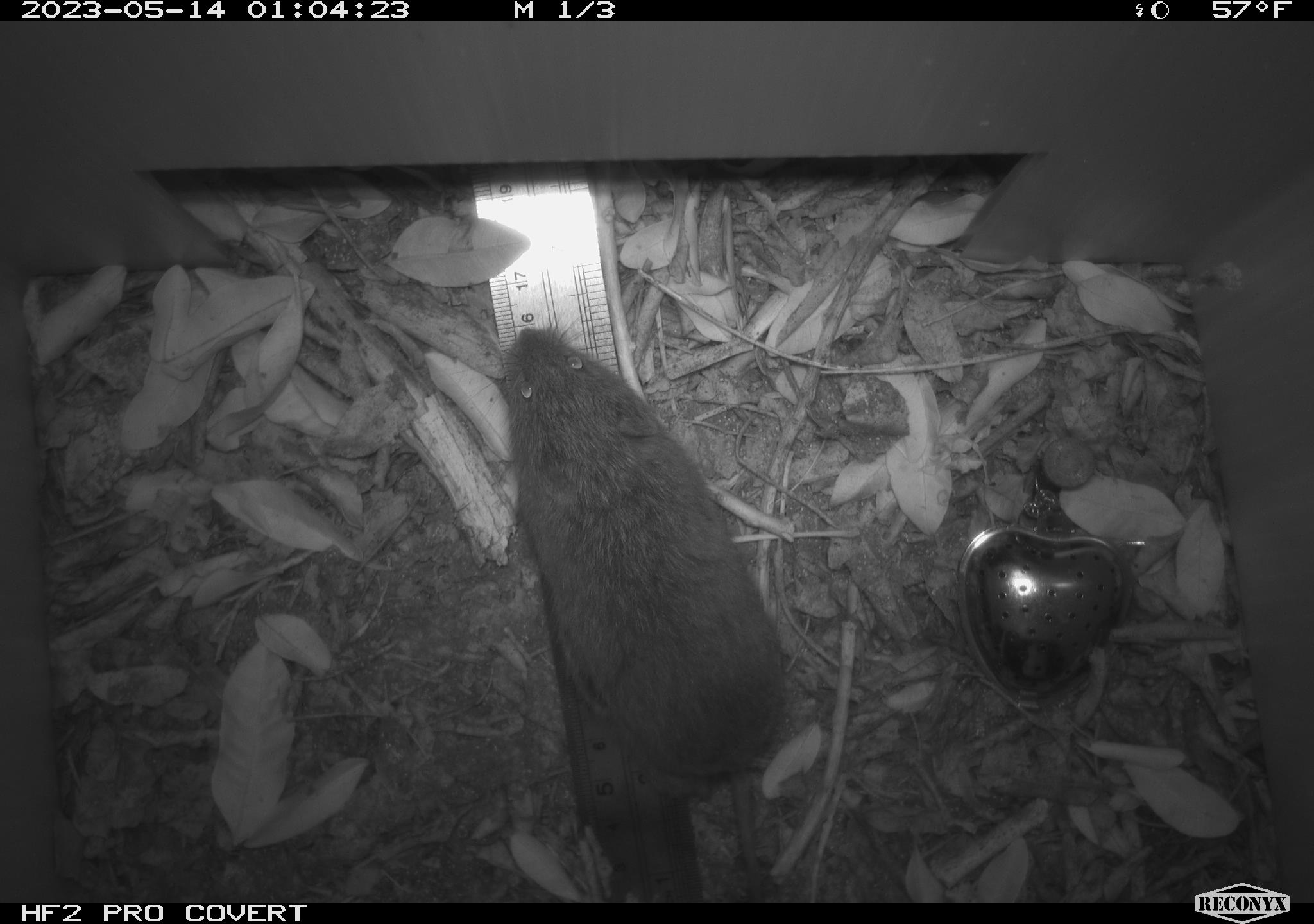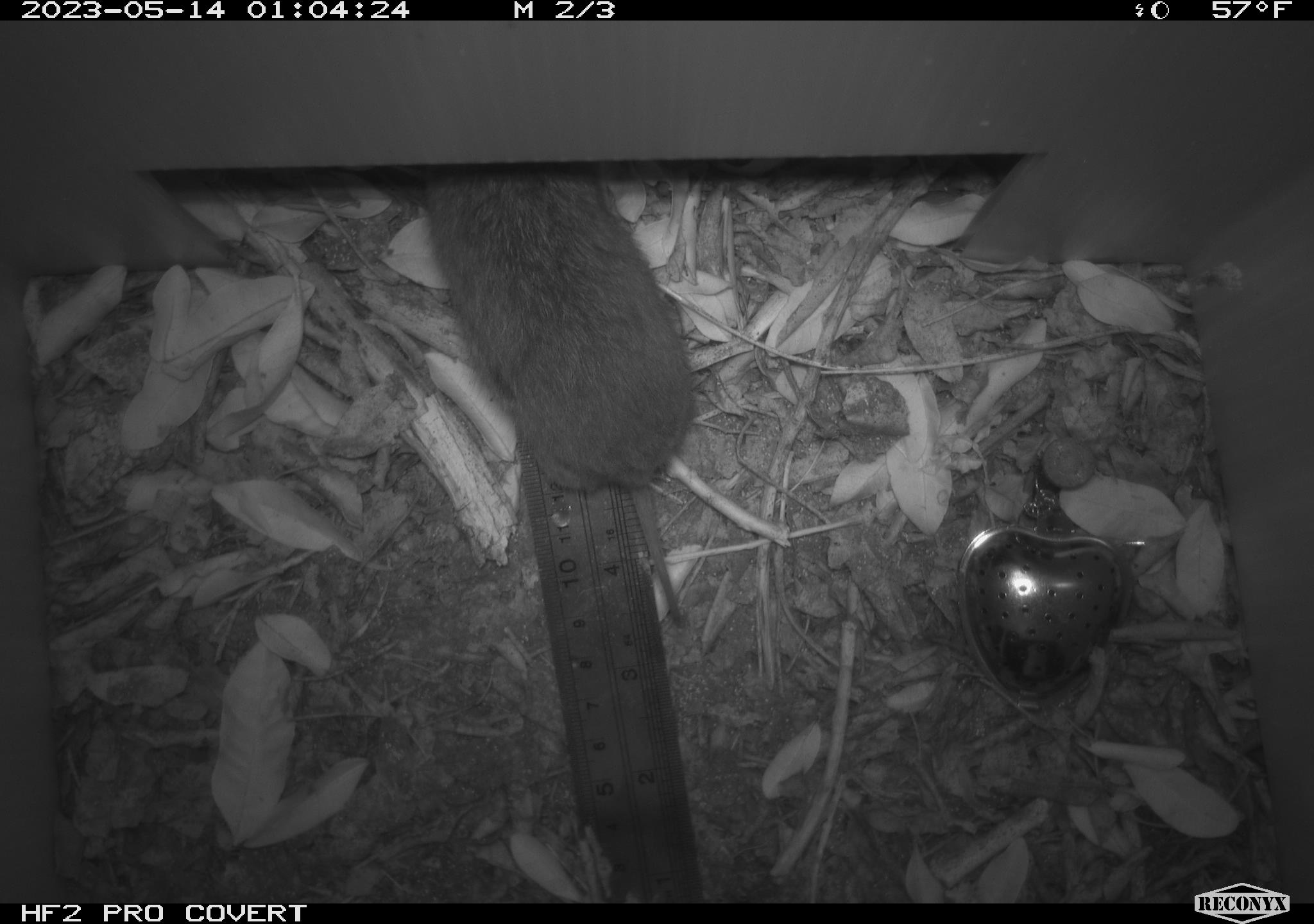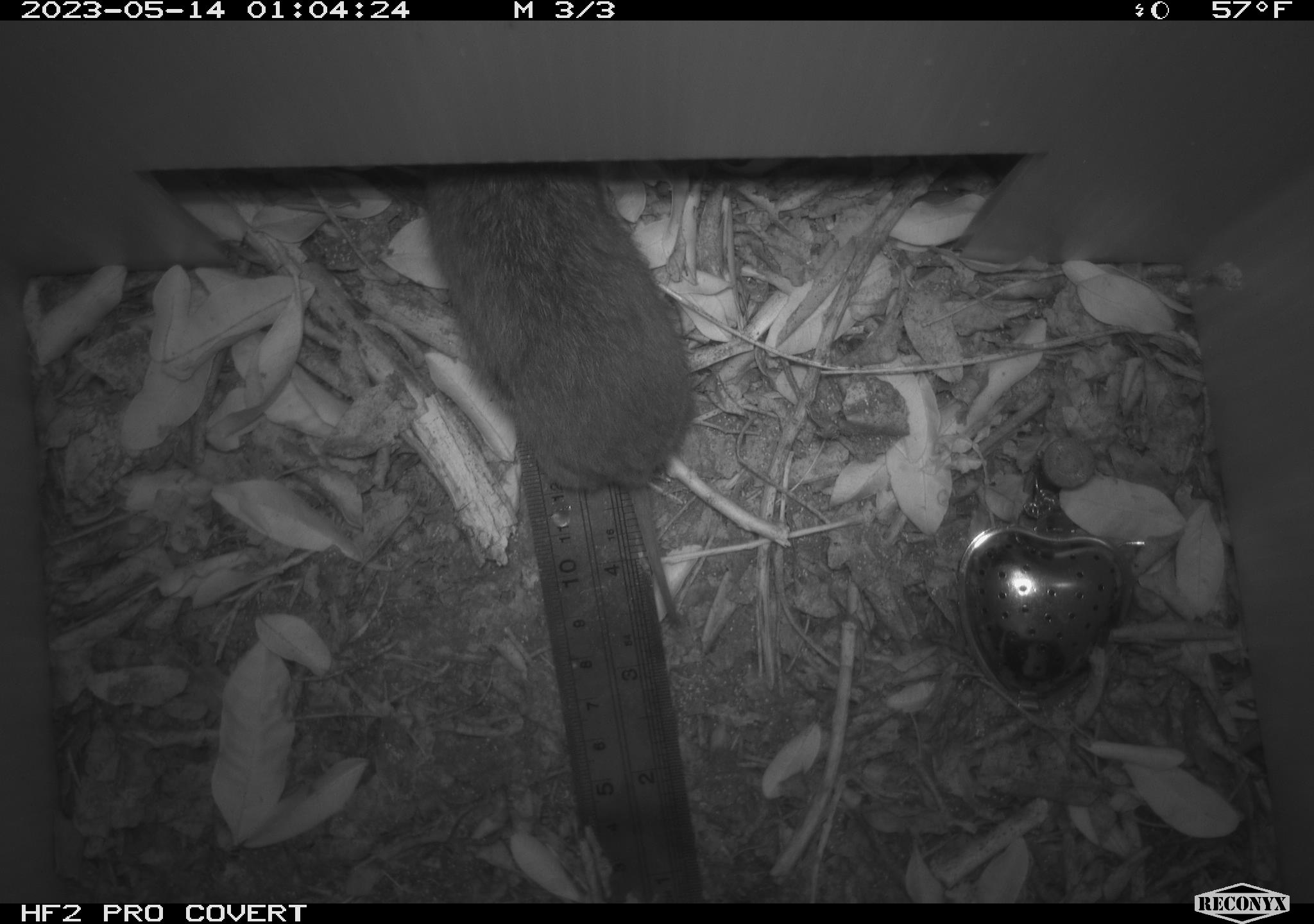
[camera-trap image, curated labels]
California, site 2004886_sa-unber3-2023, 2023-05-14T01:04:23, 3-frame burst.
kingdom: Animalia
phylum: Chordata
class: Mammalia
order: Rodentia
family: Cricetidae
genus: Microtus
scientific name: Microtus californicus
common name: california vole